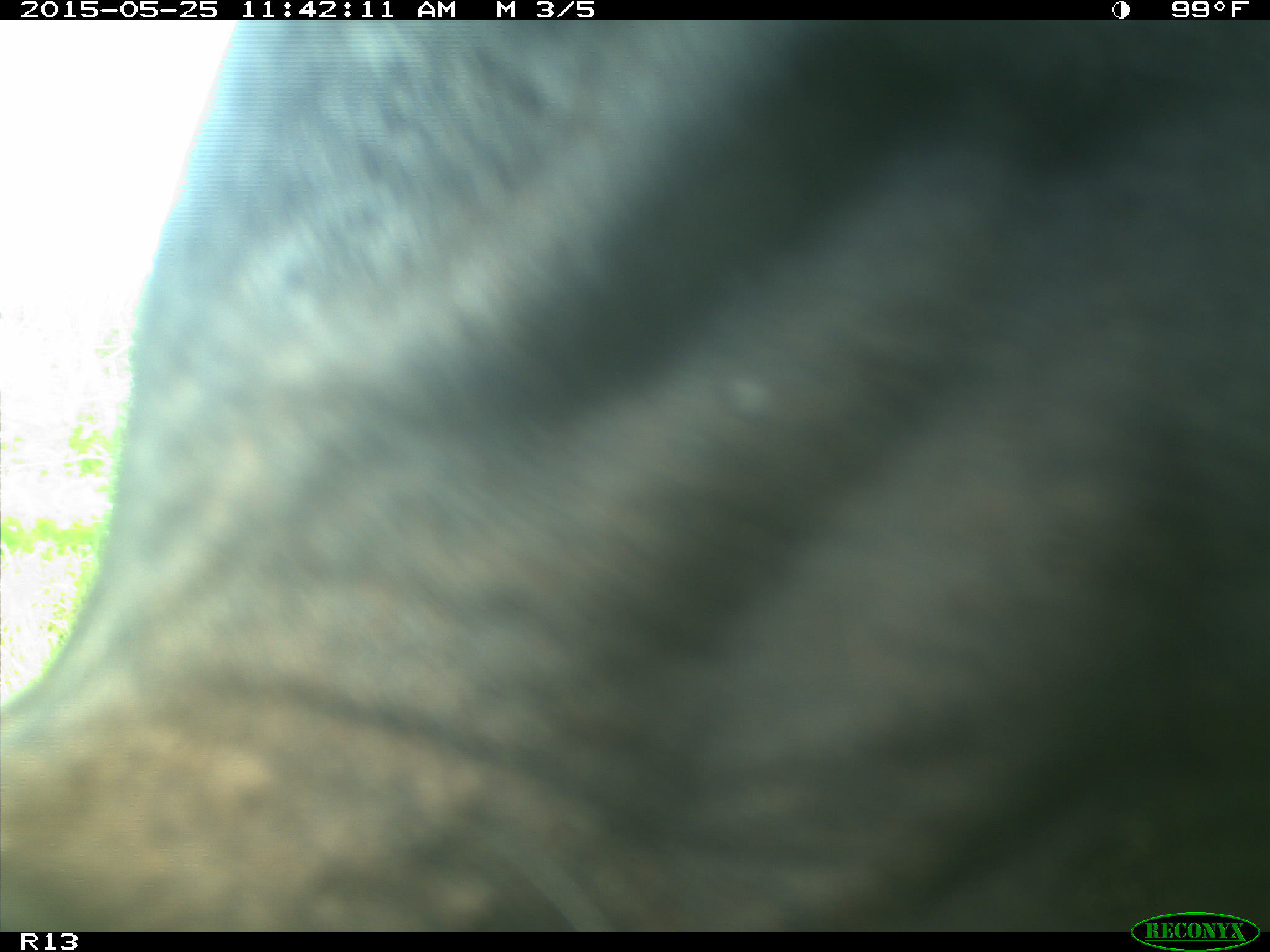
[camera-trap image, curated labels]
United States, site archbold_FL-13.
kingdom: Animalia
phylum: Chordata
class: Mammalia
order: Artiodactyla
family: Bovidae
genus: Bos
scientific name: Bos taurus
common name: domestic cow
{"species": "Bos taurus (domestic cow)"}